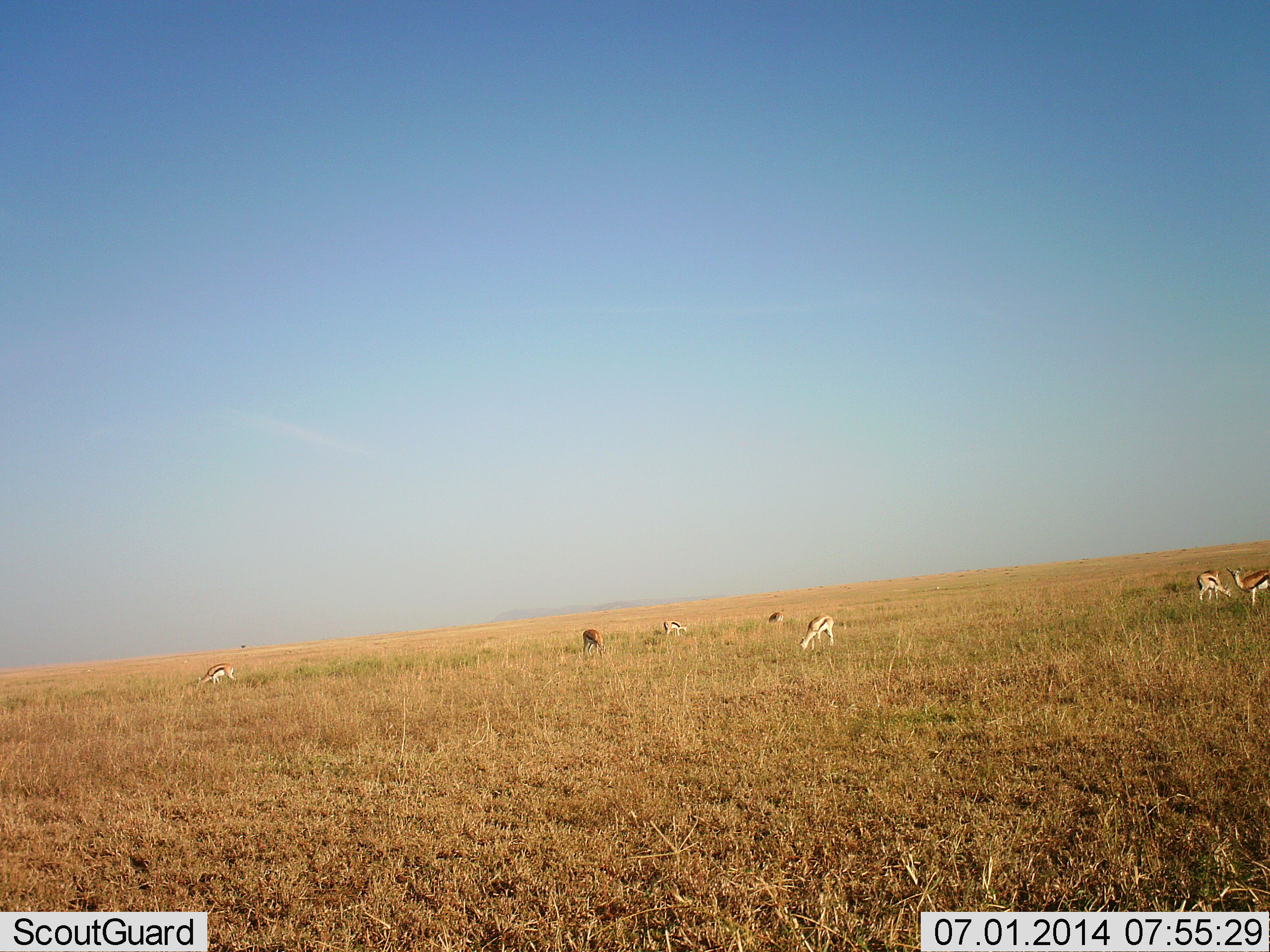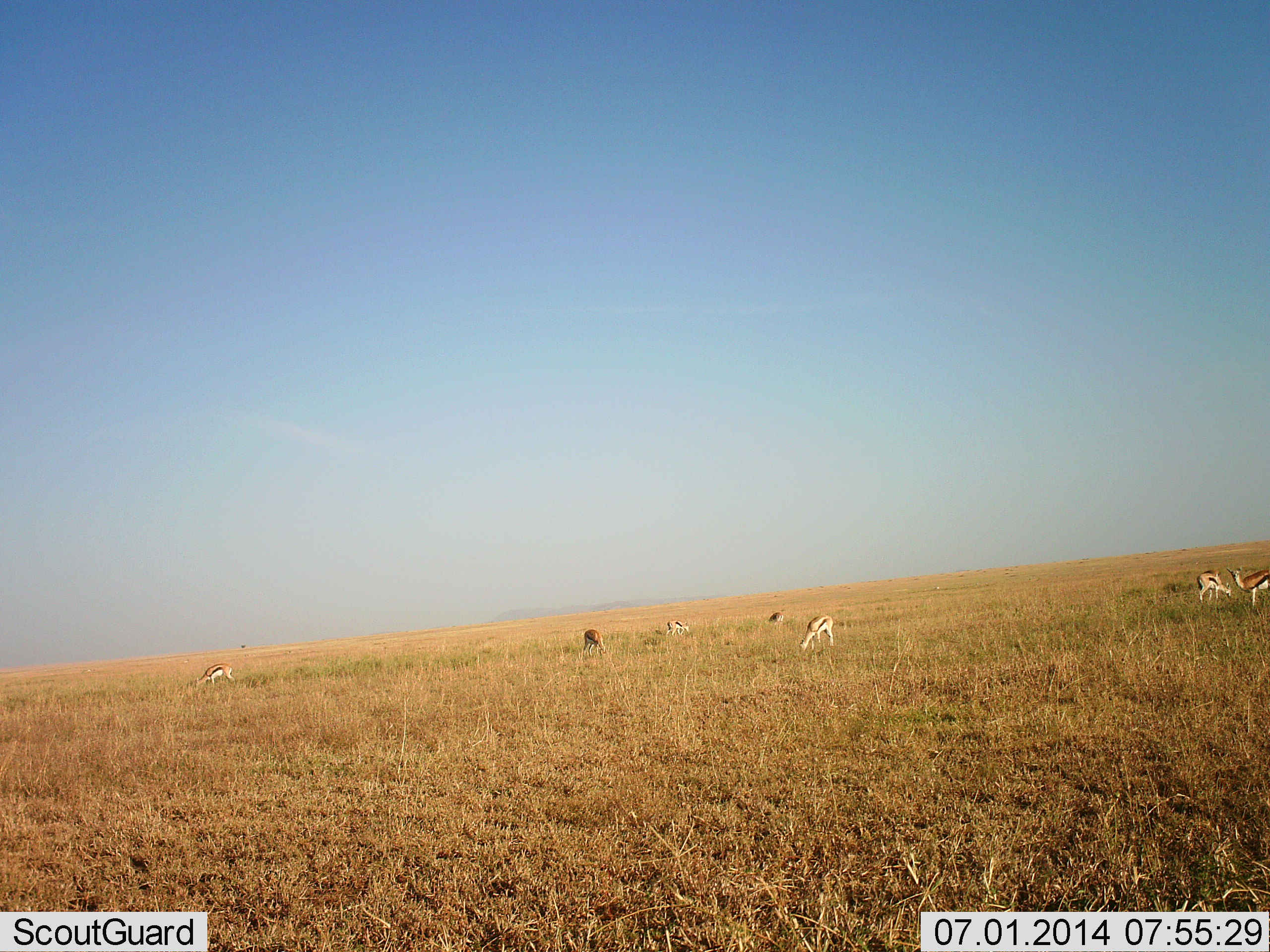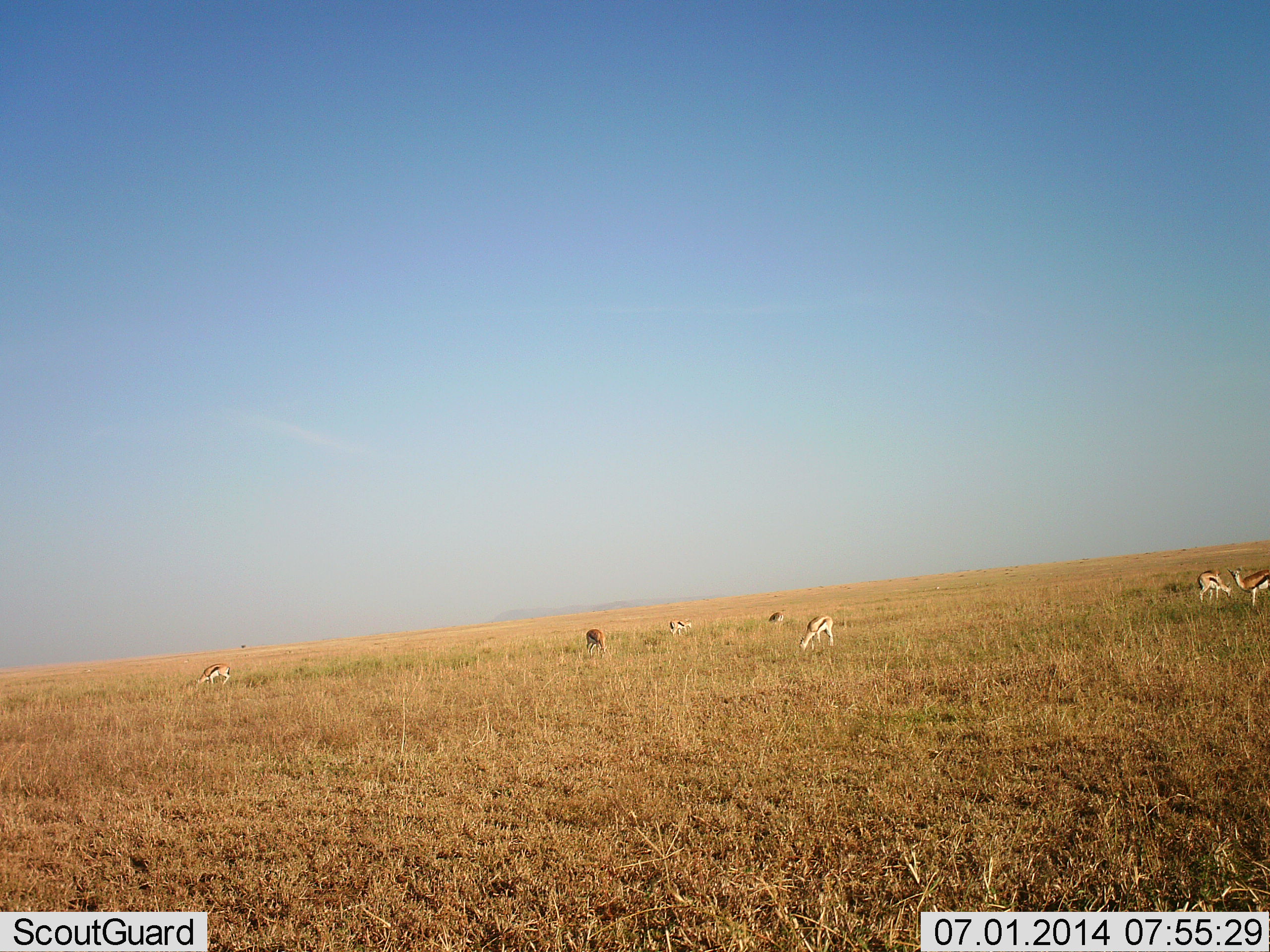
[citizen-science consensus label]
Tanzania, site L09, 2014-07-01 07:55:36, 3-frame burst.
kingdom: Animalia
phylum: Chordata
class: Mammalia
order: Artiodactyla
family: Bovidae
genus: Eudorcas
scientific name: Eudorcas thomsonii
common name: thomson's gazelle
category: gazellethomsons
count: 7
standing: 40%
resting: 0%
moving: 10%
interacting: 0%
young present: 0%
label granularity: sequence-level